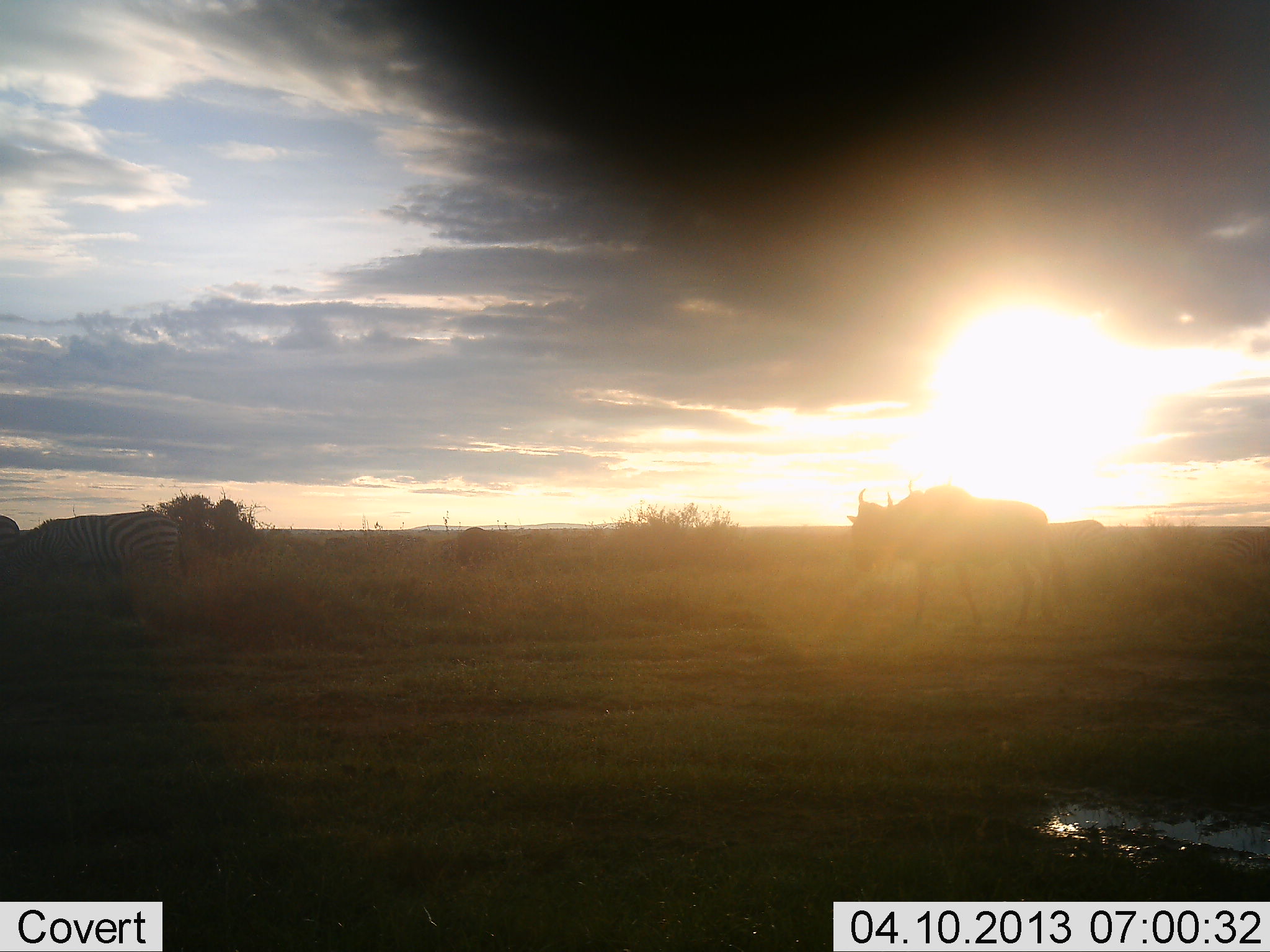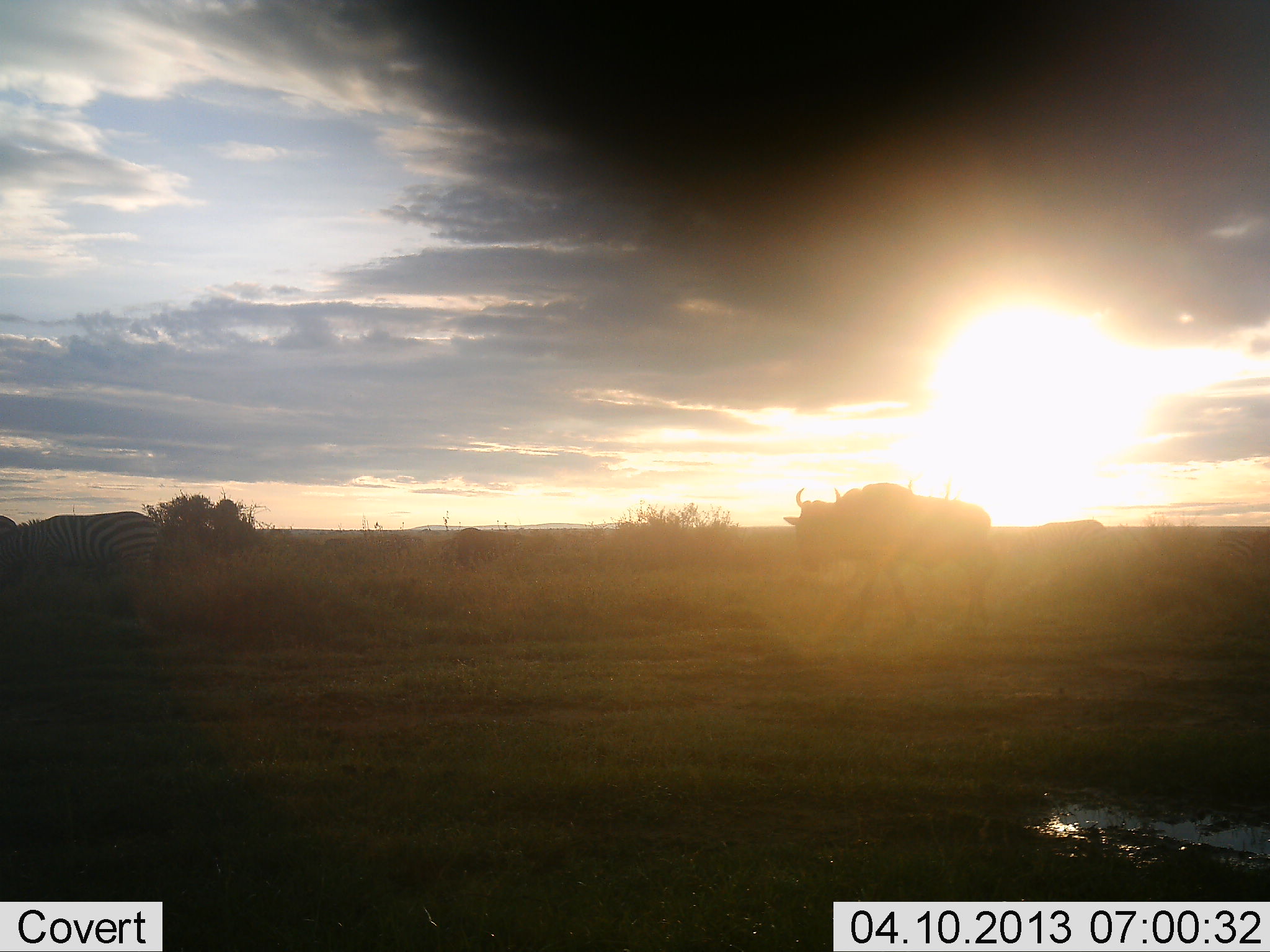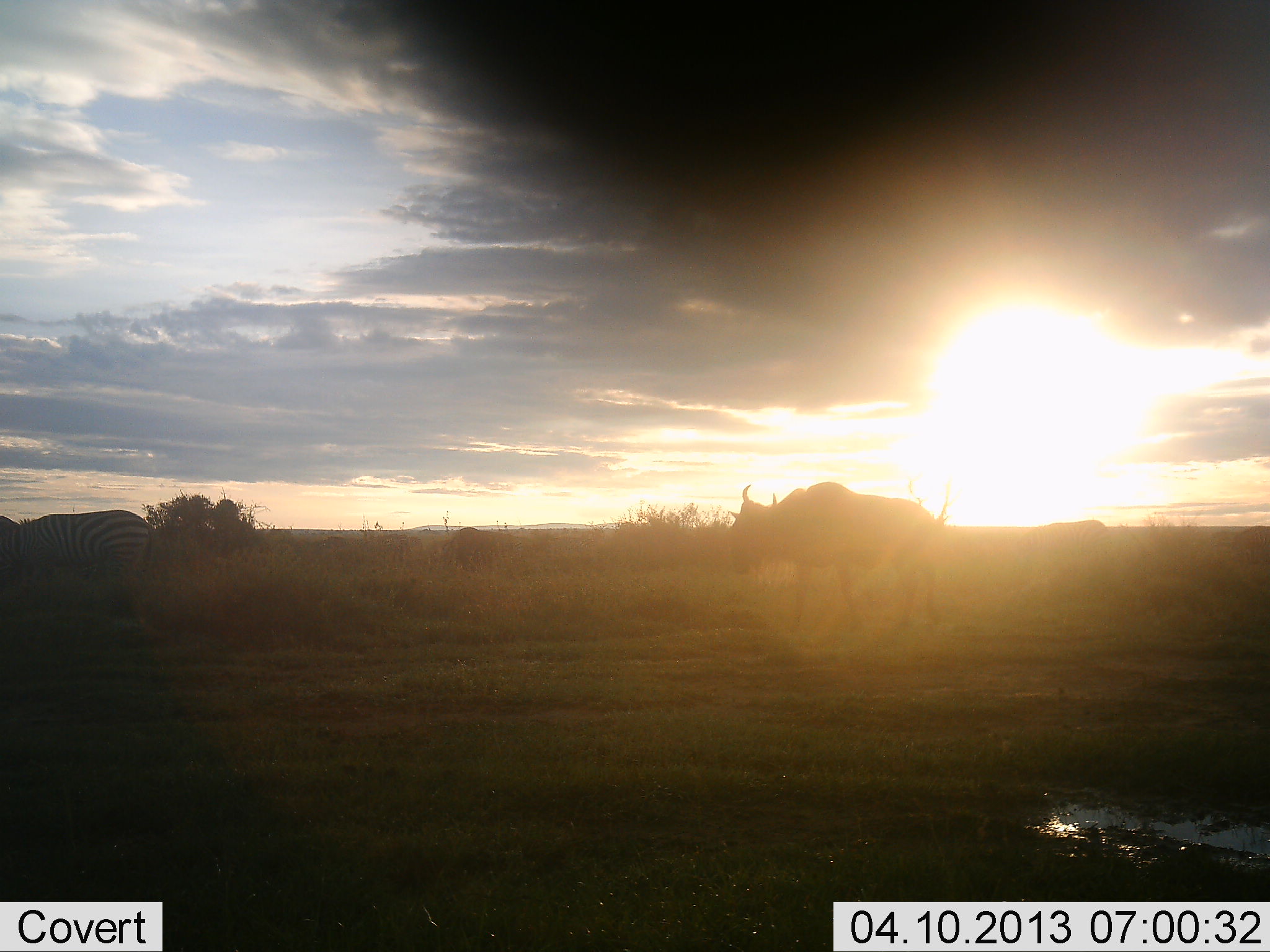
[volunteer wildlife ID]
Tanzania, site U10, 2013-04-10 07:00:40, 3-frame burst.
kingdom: Animalia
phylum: Chordata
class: Mammalia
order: Artiodactyla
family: Bovidae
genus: Connochaetes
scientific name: Connochaetes taurinus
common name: blue wildebeest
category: wildebeest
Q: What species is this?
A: Wildebeest (blue wildebeest) (Connochaetes taurinus).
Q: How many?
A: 1.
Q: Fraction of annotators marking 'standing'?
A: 50%.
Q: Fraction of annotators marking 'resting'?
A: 0%.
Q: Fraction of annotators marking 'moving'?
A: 50%.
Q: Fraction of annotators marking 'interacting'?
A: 0%.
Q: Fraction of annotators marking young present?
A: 0%.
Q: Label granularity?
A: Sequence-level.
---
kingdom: Animalia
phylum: Chordata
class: Mammalia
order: Perissodactyla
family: Equidae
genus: Equus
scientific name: Equus quagga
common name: plains zebra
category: zebra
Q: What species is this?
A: Zebra (plains zebra) (Equus quagga).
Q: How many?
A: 1.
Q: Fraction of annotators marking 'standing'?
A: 44%.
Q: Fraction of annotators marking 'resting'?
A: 0%.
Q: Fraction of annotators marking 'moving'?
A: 44%.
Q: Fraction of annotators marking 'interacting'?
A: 0%.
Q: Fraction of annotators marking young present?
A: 0%.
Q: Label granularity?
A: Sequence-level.